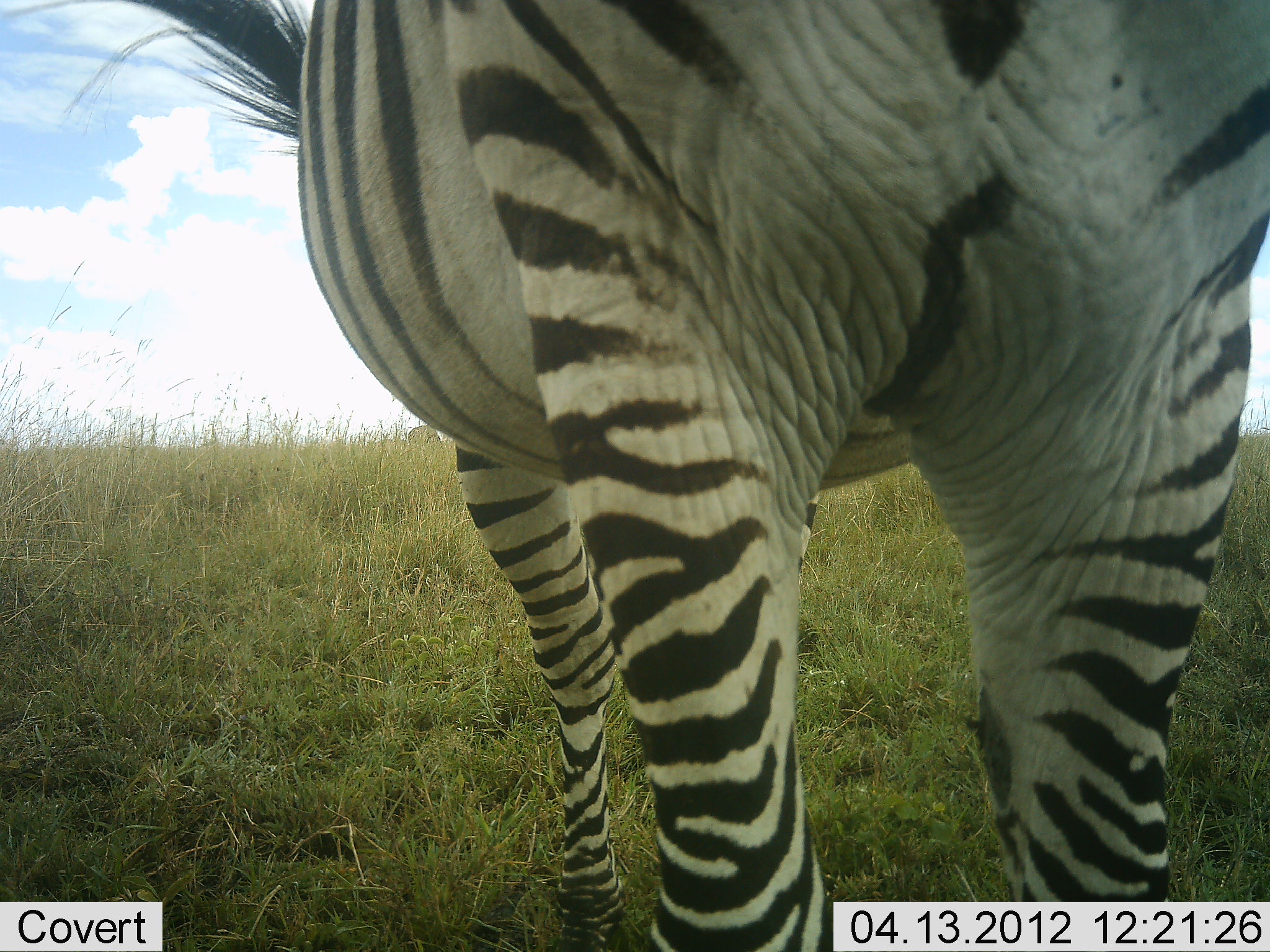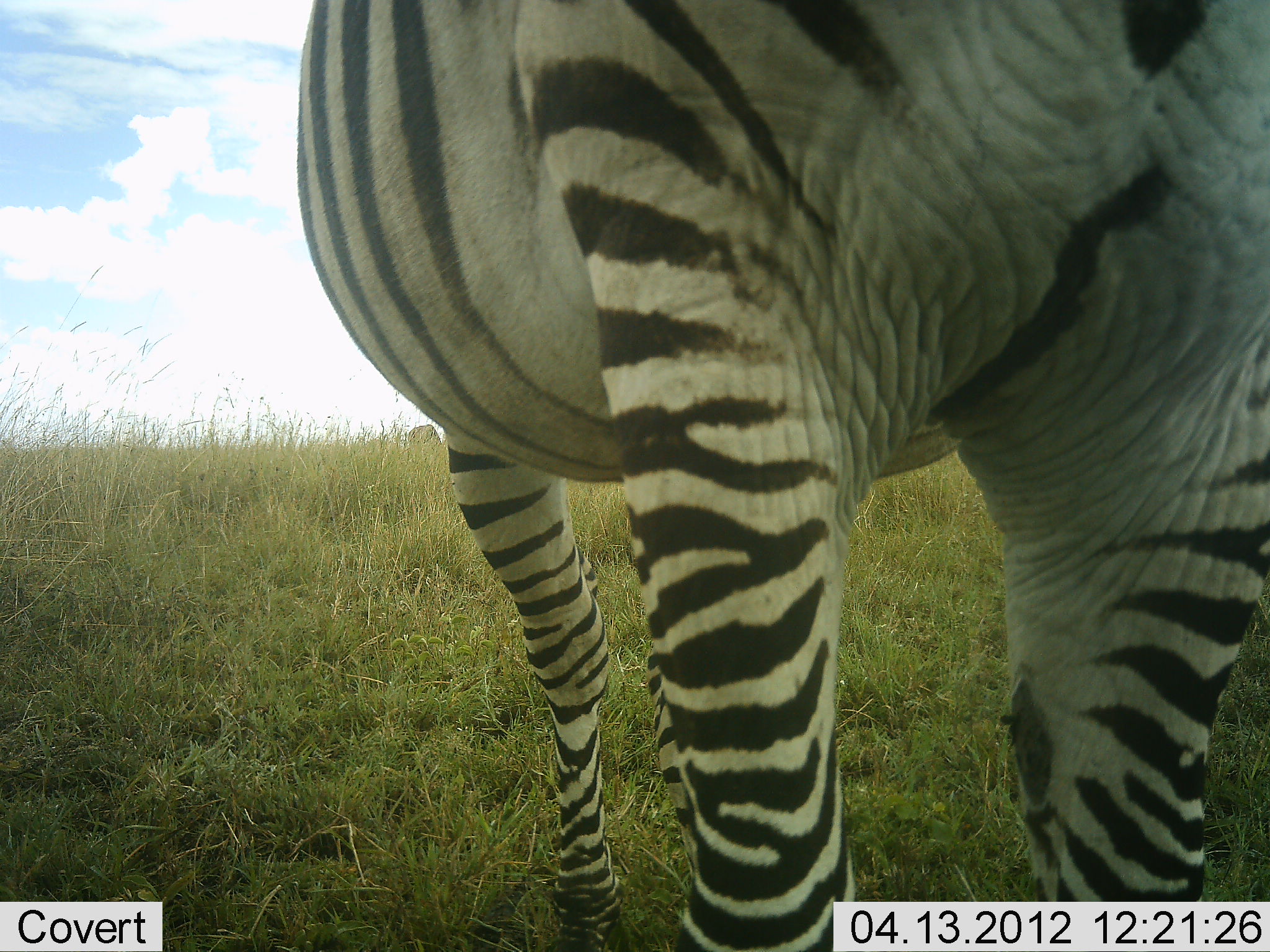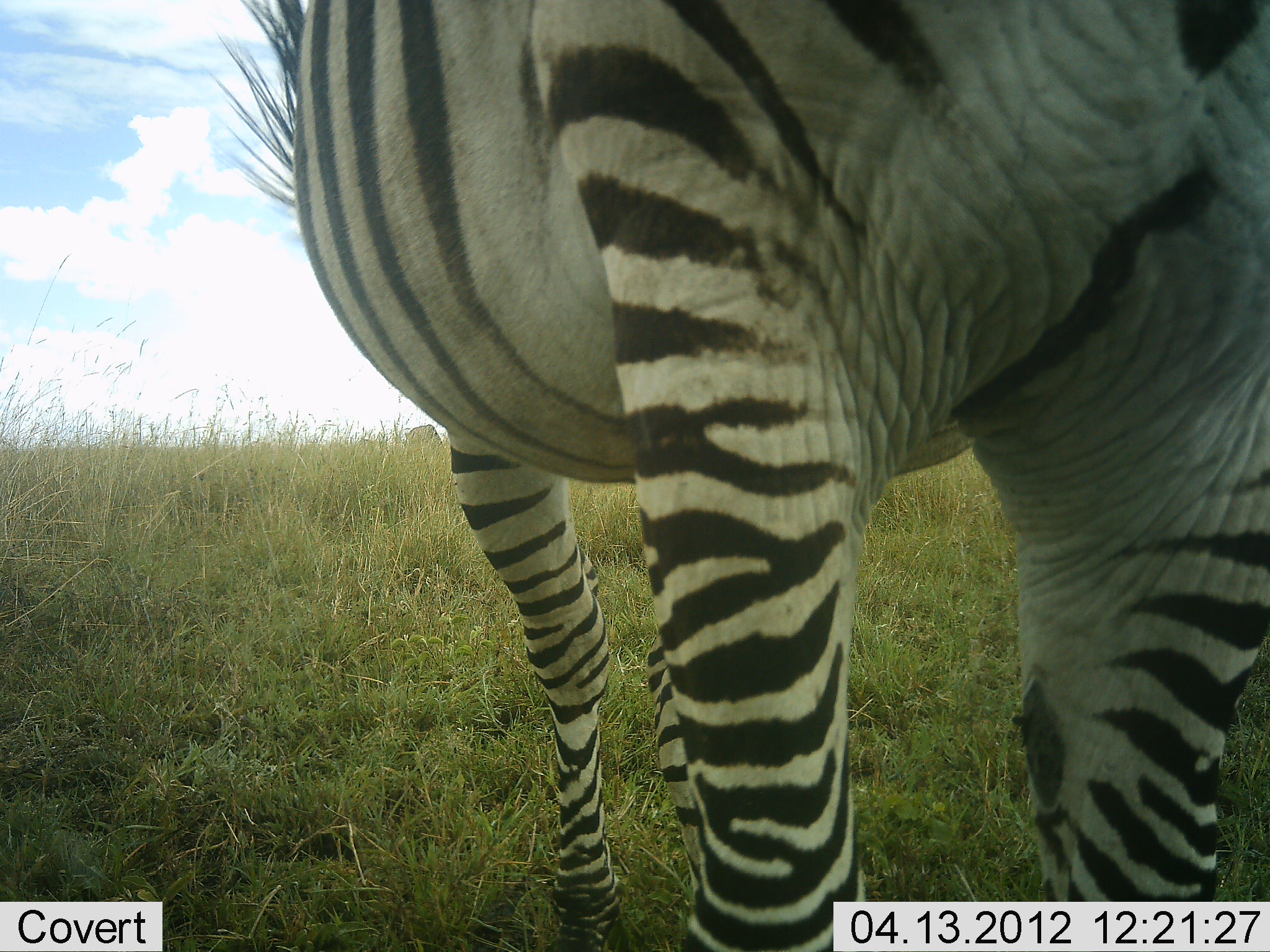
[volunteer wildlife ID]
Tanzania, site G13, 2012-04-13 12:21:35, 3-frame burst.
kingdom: Animalia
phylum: Chordata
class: Mammalia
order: Perissodactyla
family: Equidae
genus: Equus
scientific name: Equus quagga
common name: plains zebra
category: zebra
Zebra (plains zebra) (Equus quagga), count 1. Behavior (volunteer vote fractions): standing 95%, resting 0%, moving 5%, interacting 0%. Young present (vote fraction): 0%. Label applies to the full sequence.